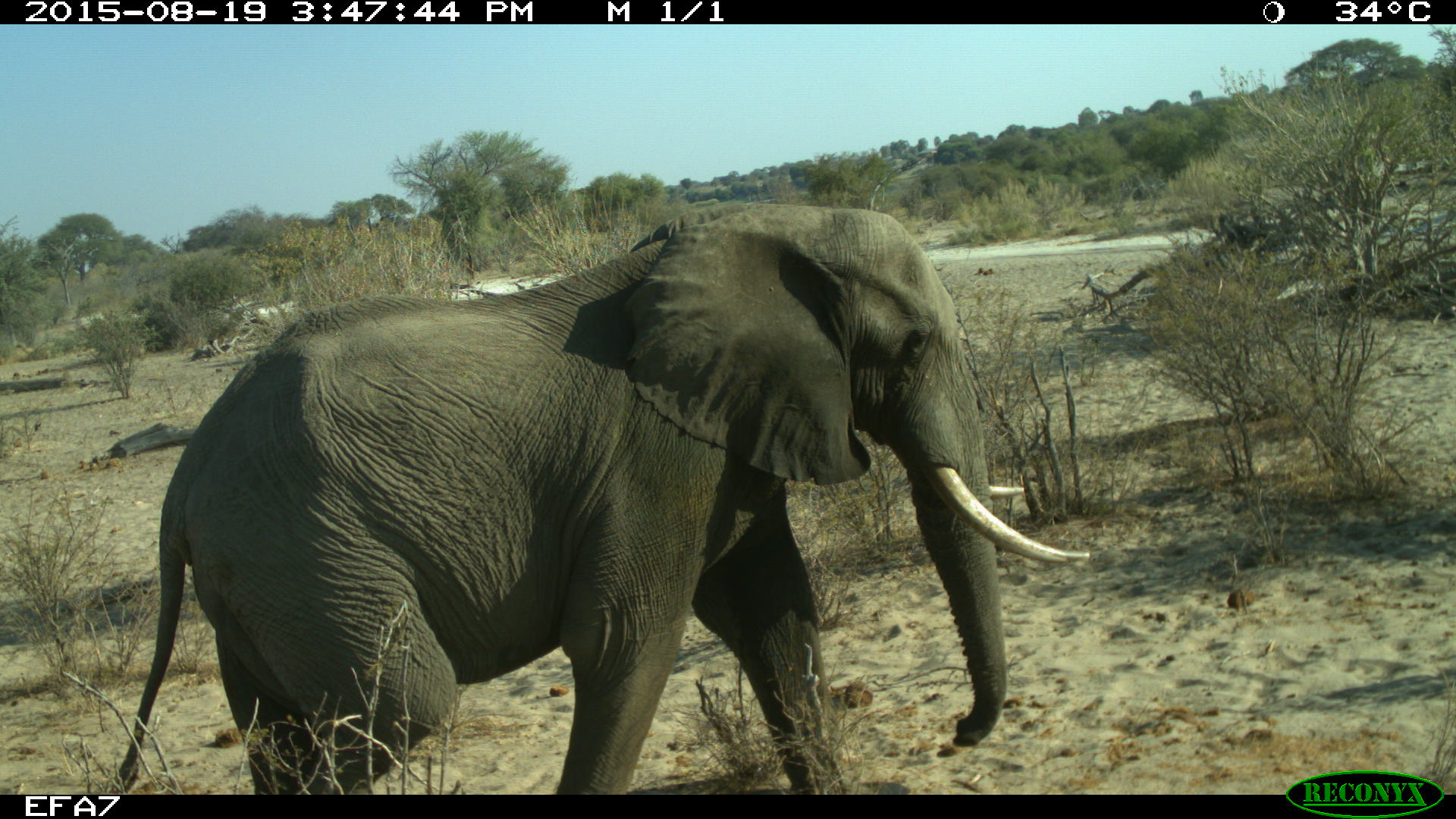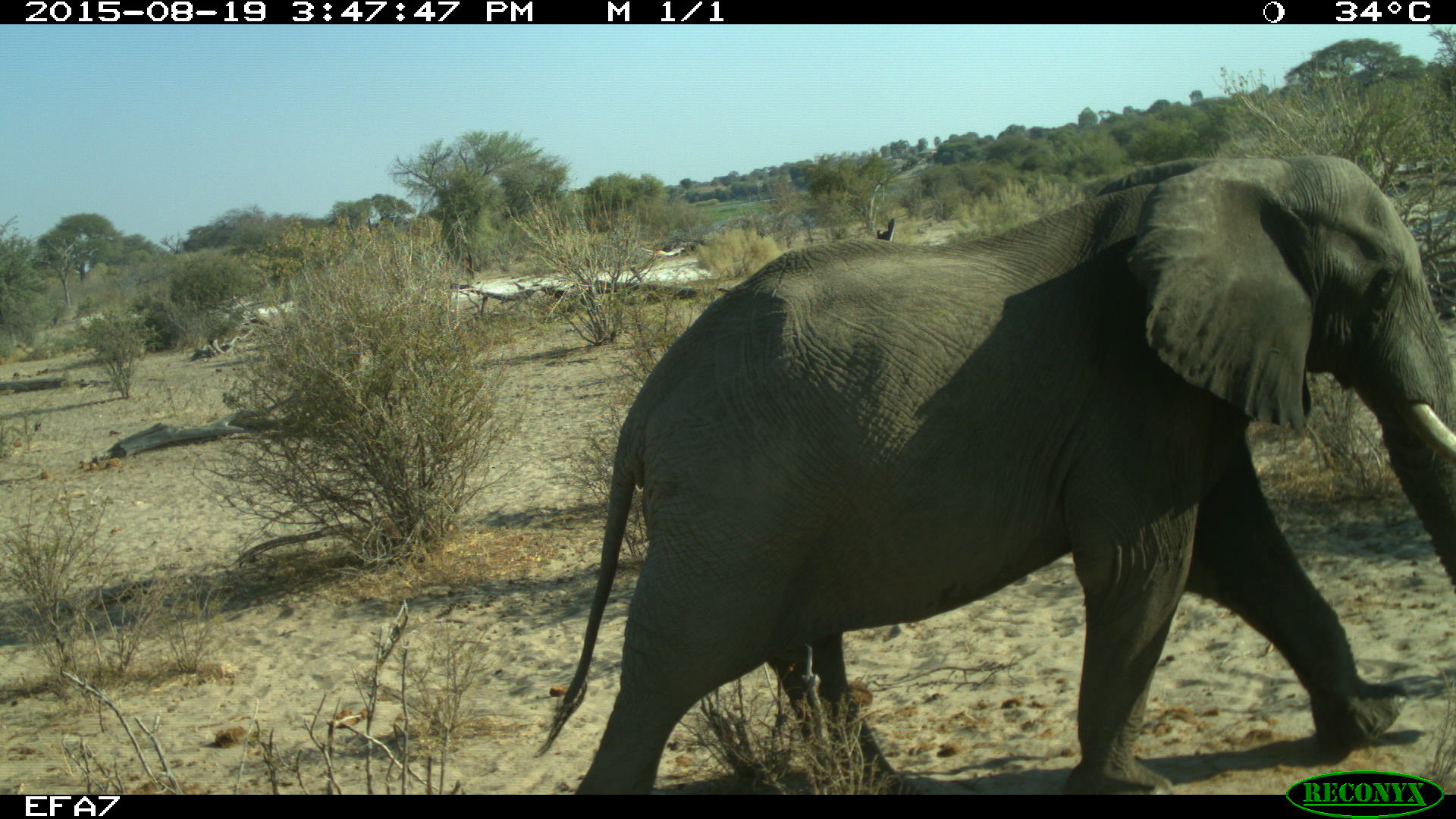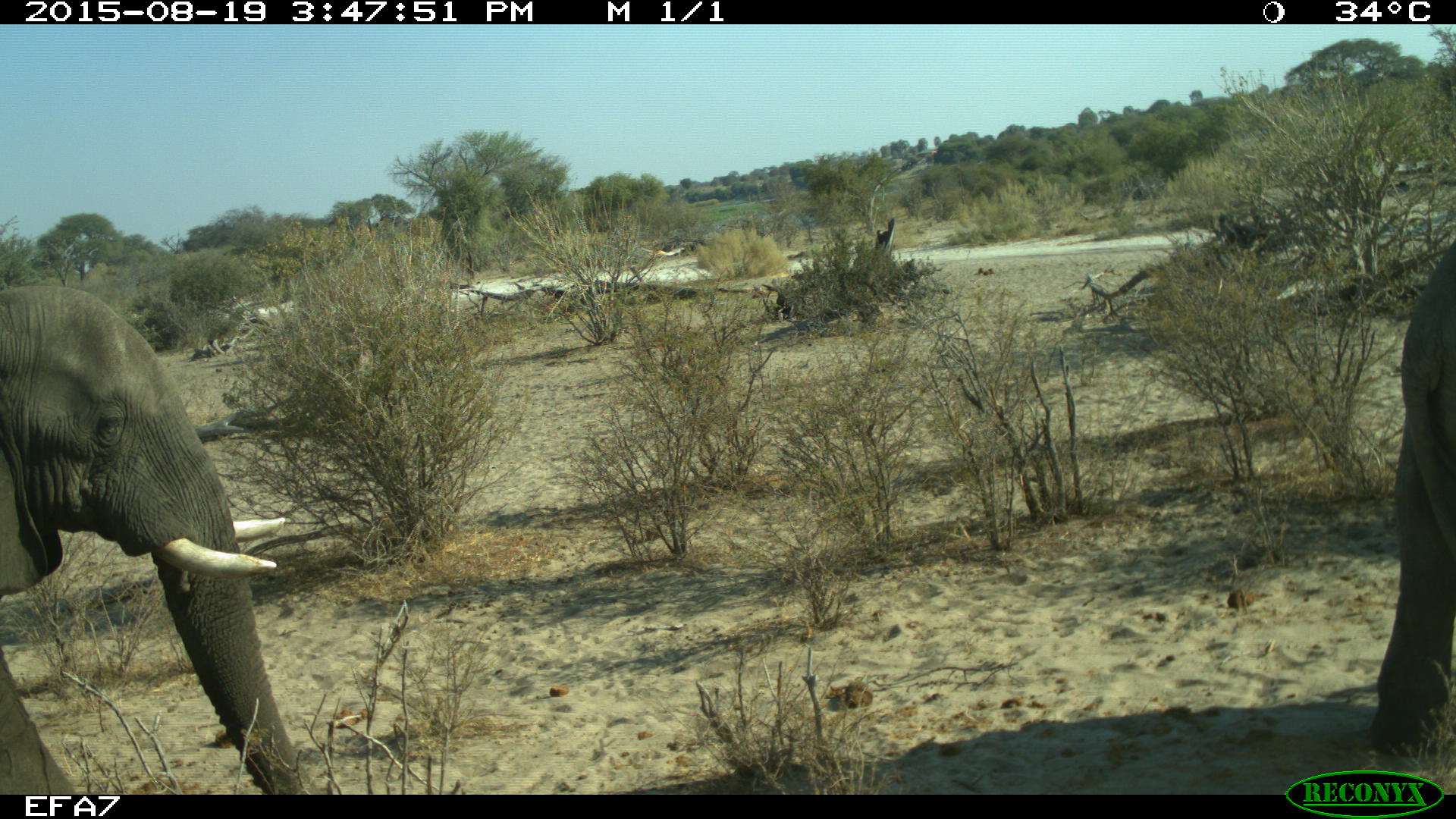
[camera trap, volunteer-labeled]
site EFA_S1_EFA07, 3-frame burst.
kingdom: Animalia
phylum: Chordata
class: Mammalia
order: Proboscidea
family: Elephantidae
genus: Loxodonta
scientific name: Loxodonta africana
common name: african bush elephant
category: elephant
Elephant (african bush elephant) (Loxodonta africana), count 2. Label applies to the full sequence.